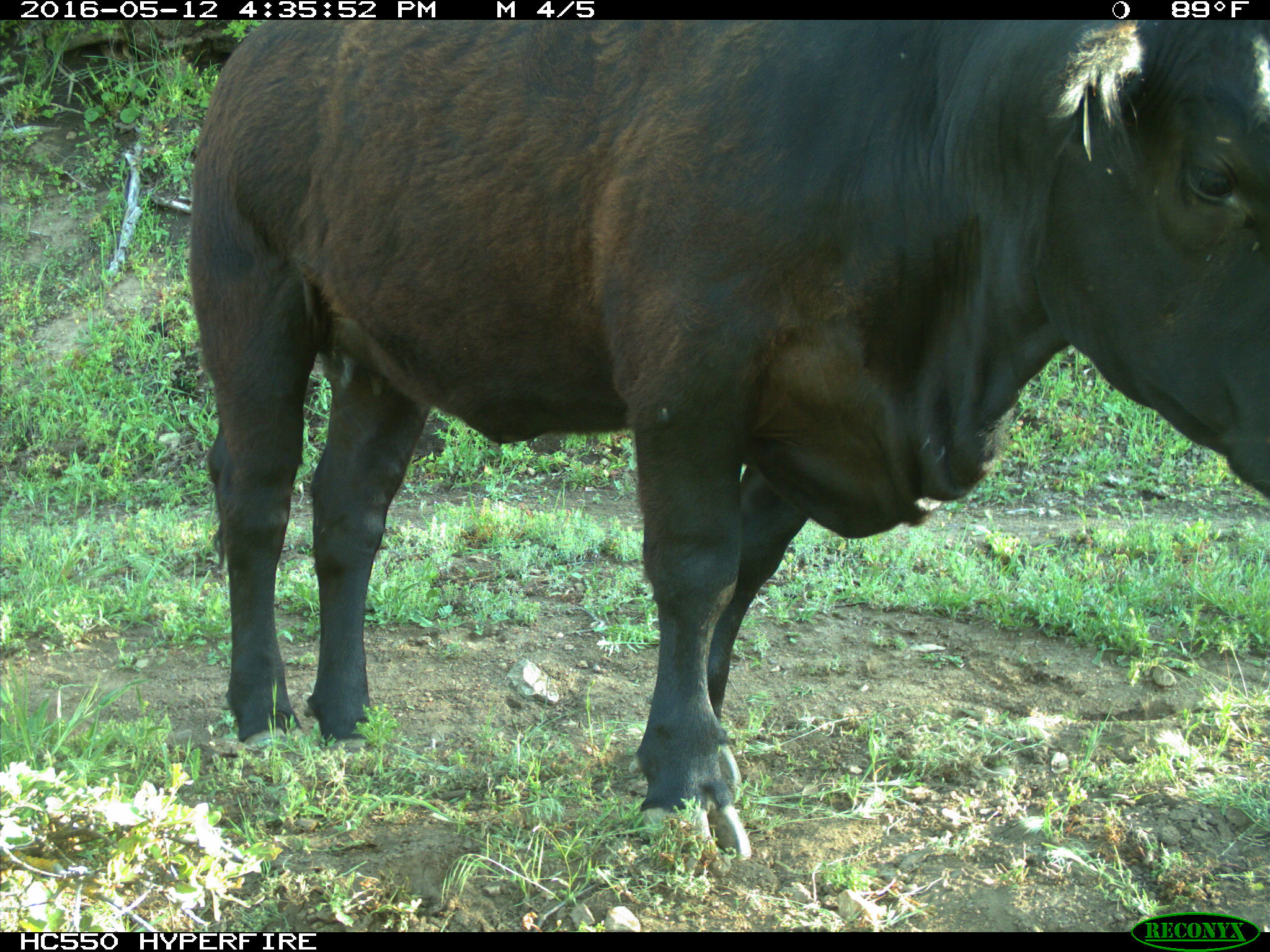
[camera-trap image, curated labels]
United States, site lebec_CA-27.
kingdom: Animalia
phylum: Chordata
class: Mammalia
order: Artiodactyla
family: Bovidae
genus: Bos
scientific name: Bos taurus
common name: domestic cow